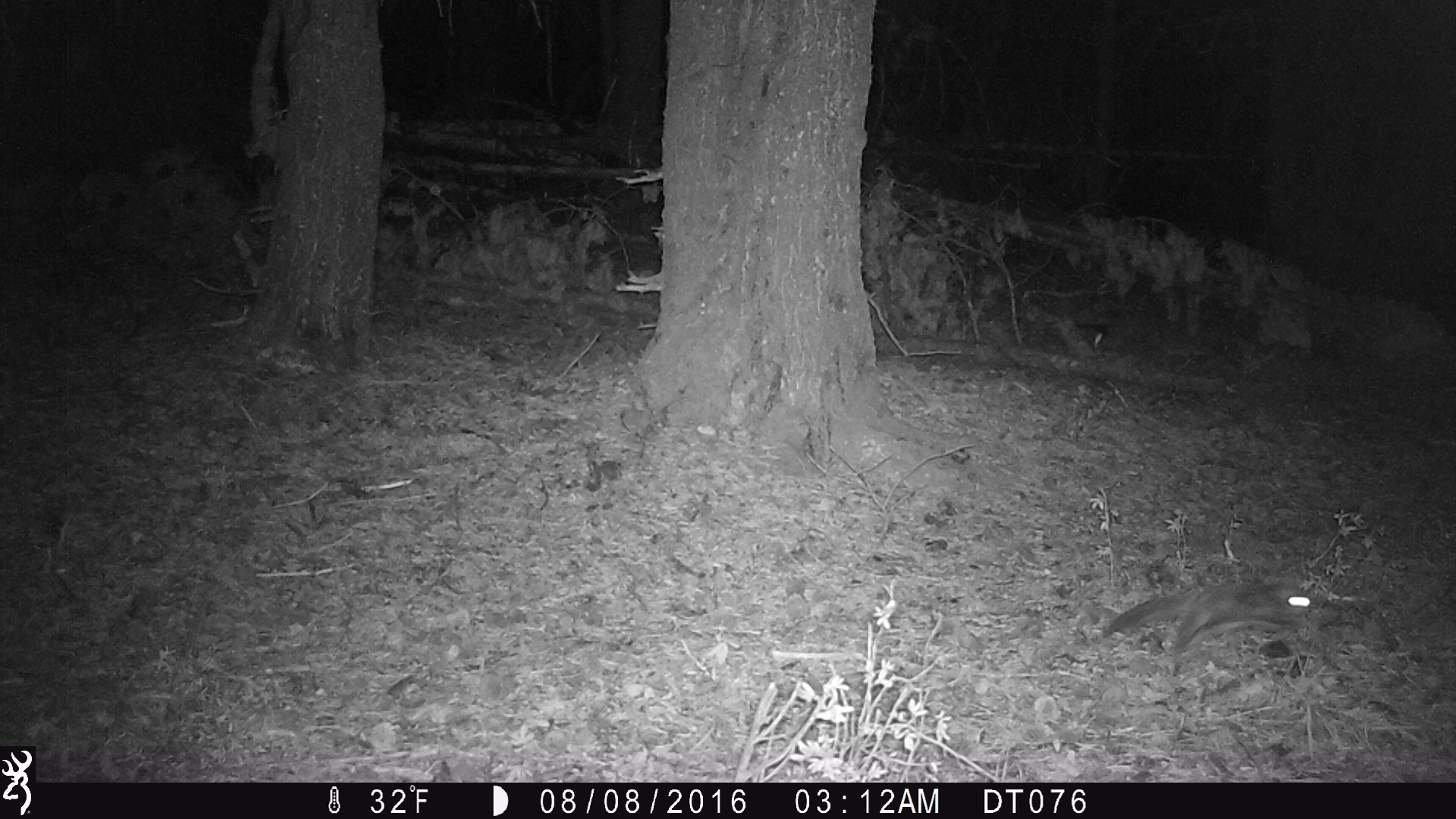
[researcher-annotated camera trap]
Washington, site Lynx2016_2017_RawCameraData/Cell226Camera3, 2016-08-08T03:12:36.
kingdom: Animalia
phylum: Chordata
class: Mammalia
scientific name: Mammalia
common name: small mammal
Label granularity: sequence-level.